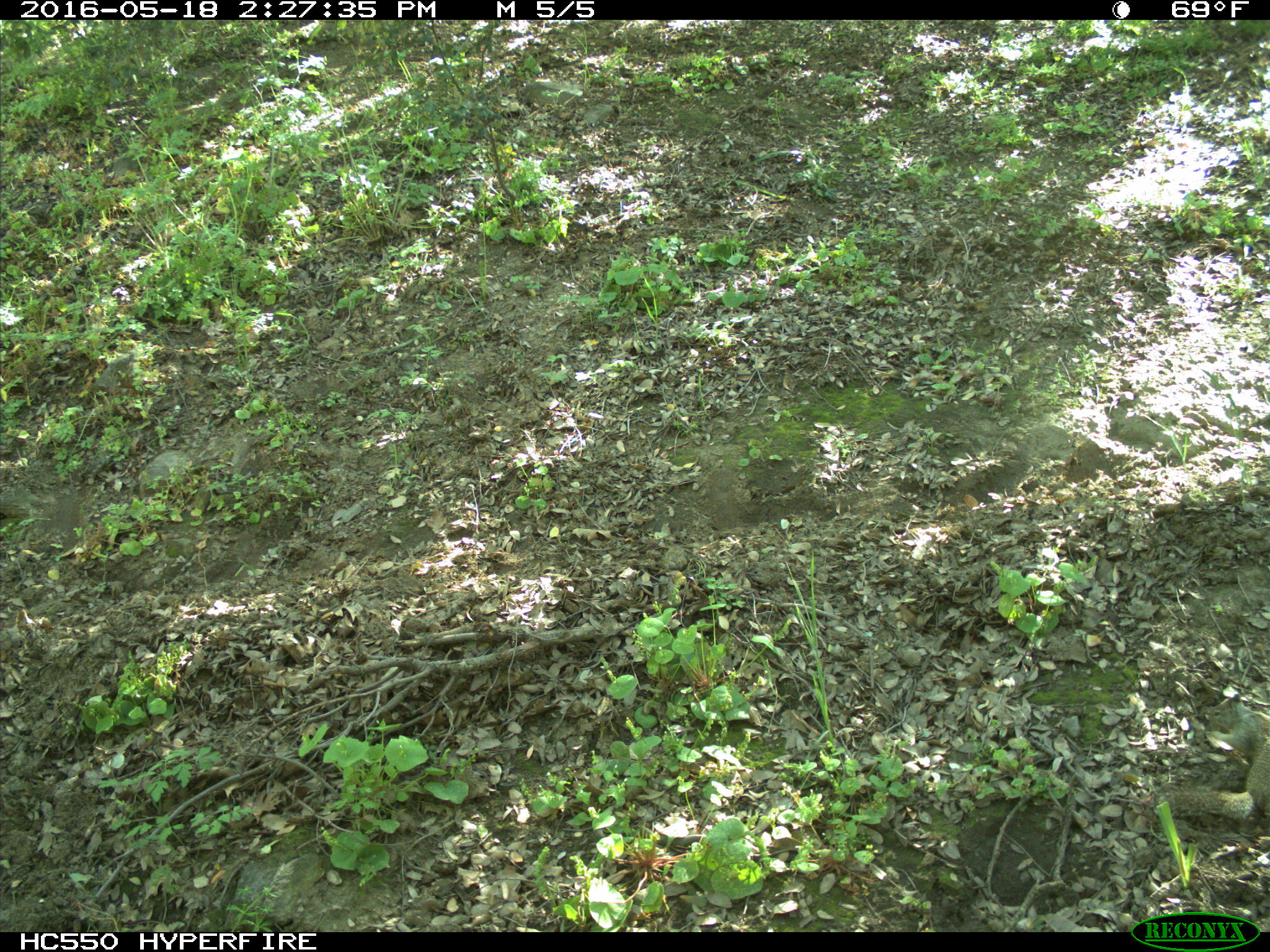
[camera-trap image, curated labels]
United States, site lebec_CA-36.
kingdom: Animalia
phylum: Chordata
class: Mammalia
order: Rodentia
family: Sciuridae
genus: Otospermophilus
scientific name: Otospermophilus beecheyi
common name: california ground squirrel